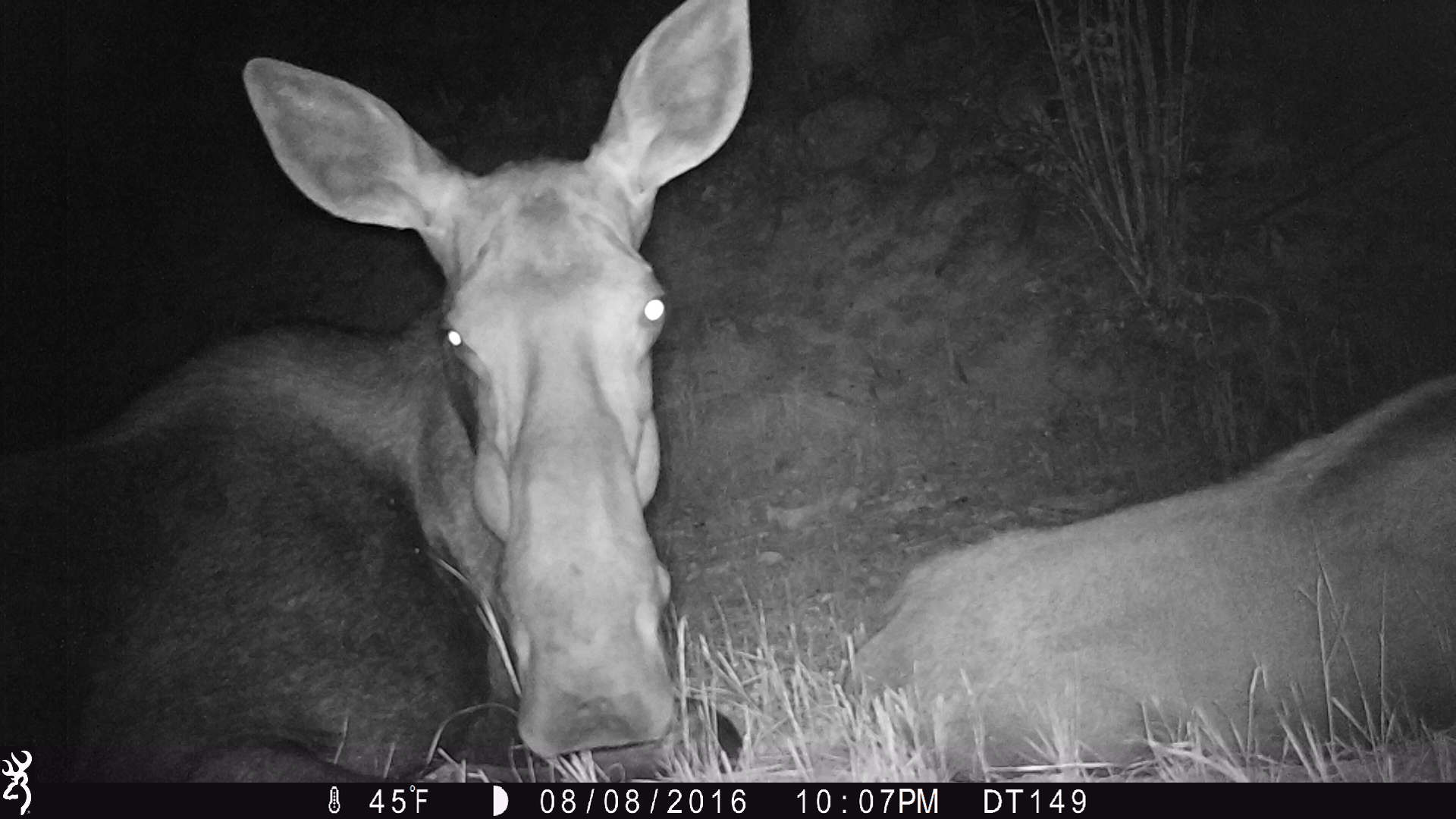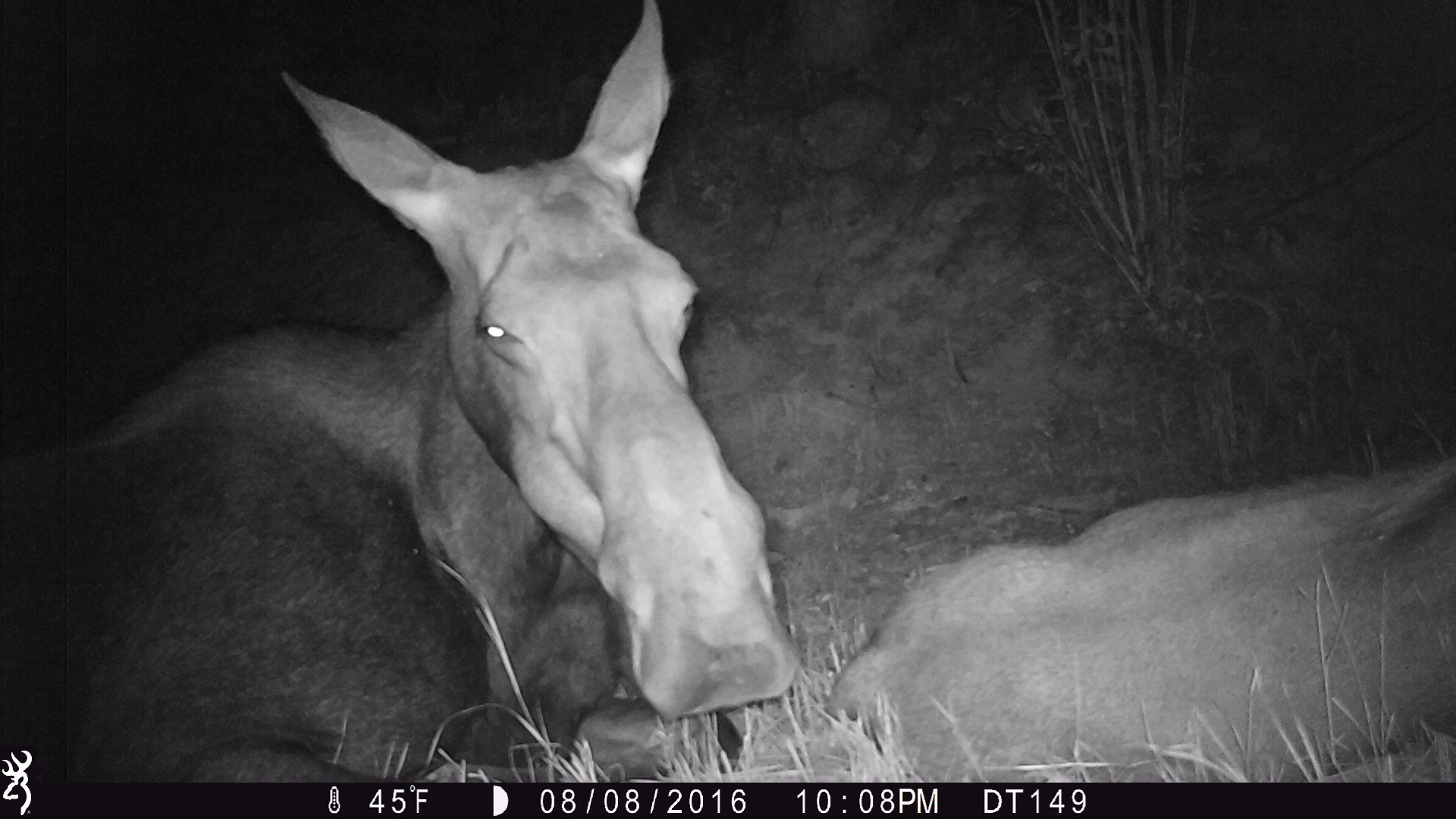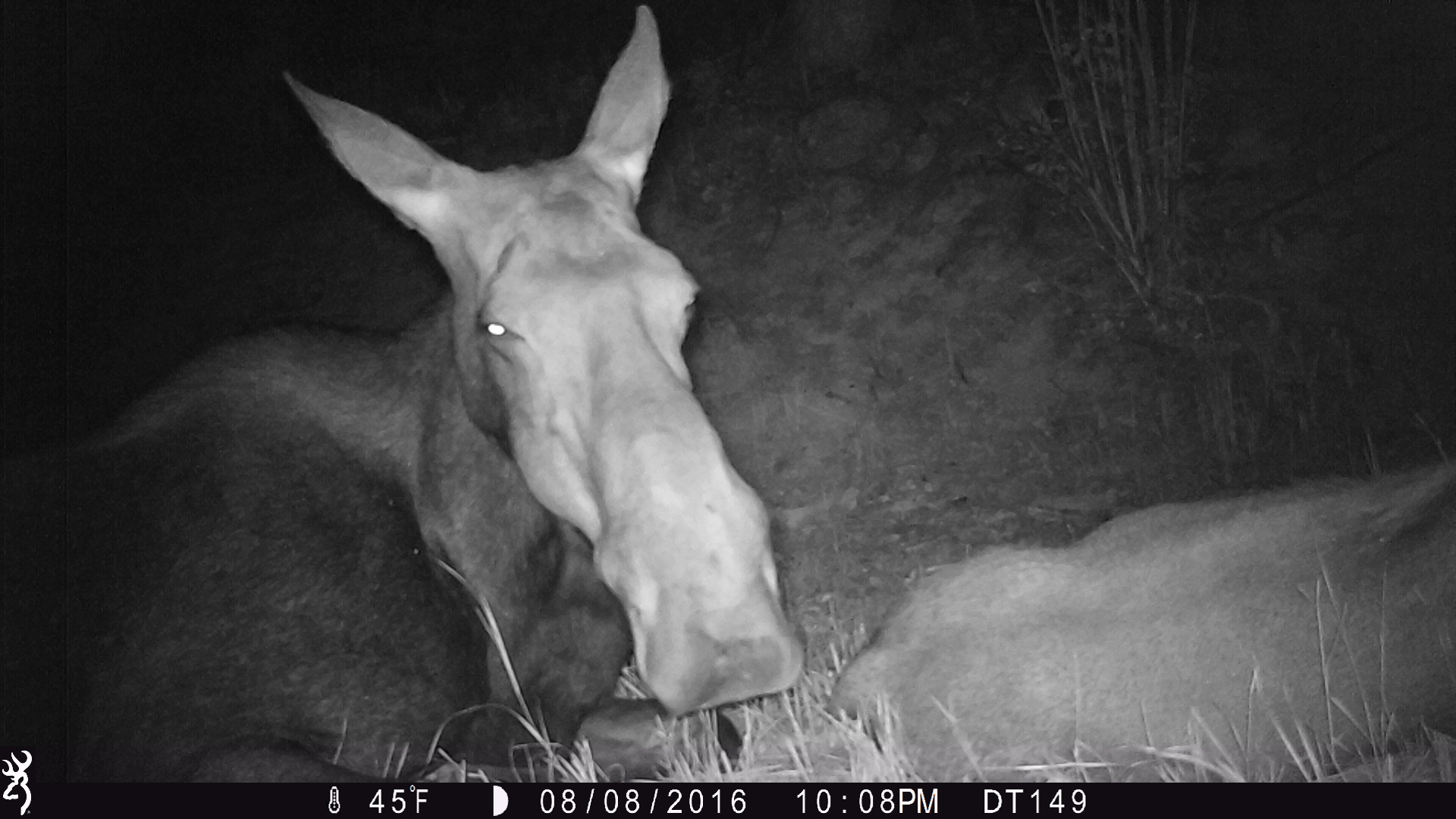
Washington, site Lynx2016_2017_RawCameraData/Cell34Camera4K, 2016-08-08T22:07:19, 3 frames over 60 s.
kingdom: Animalia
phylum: Chordata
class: Mammalia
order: Artiodactyla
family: Cervidae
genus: Alces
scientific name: Alces alces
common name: moose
Alces alces (moose). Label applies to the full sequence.